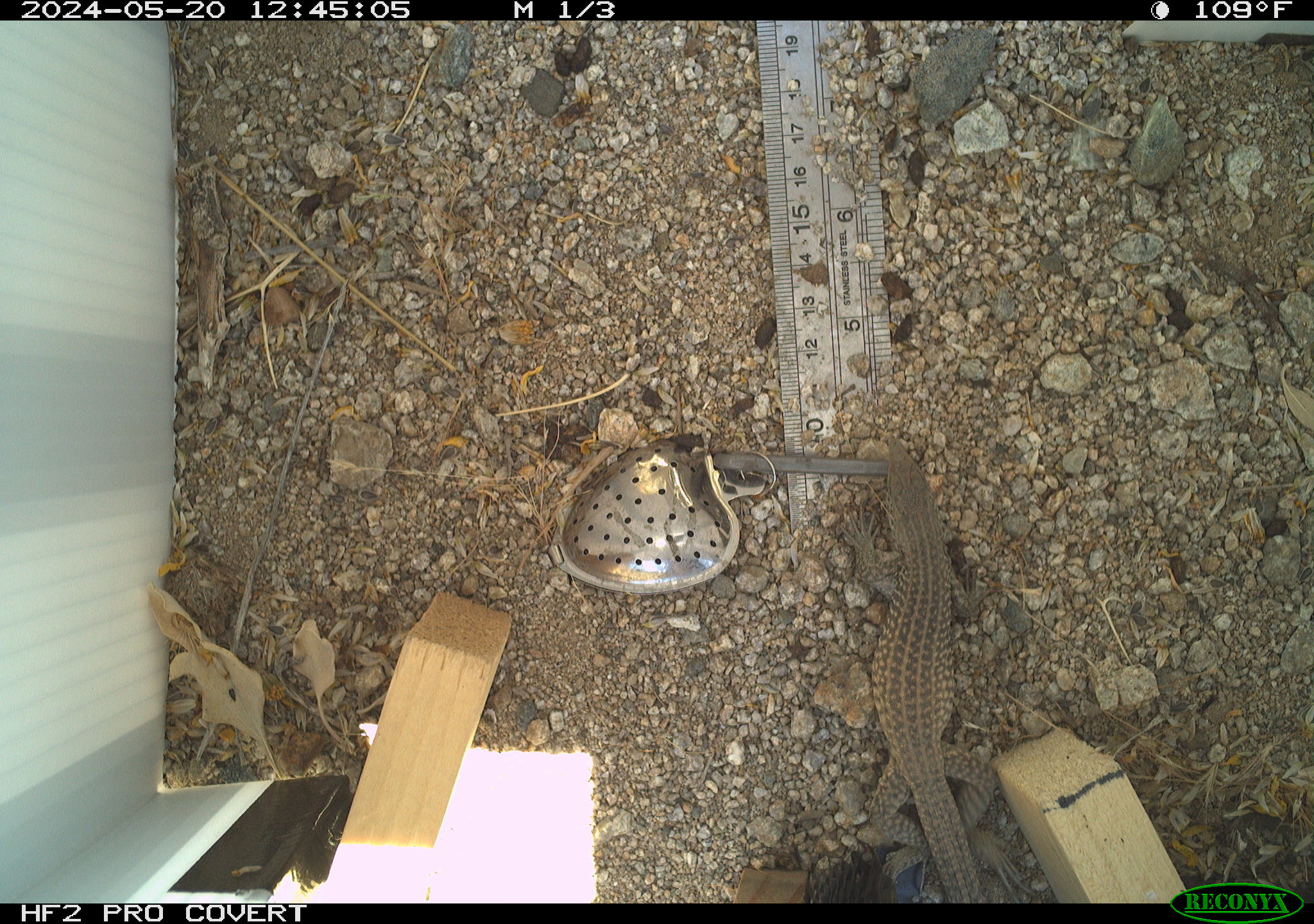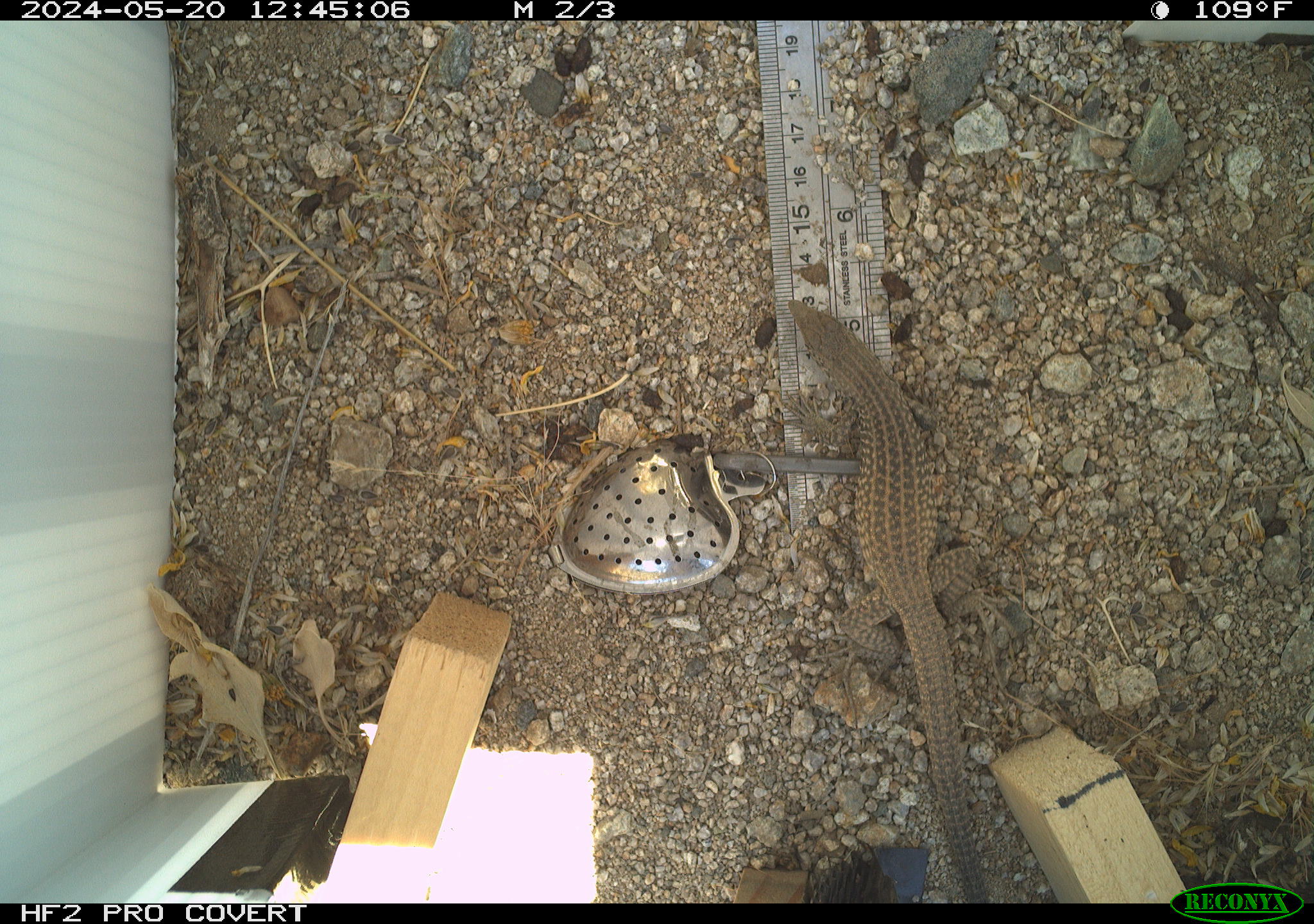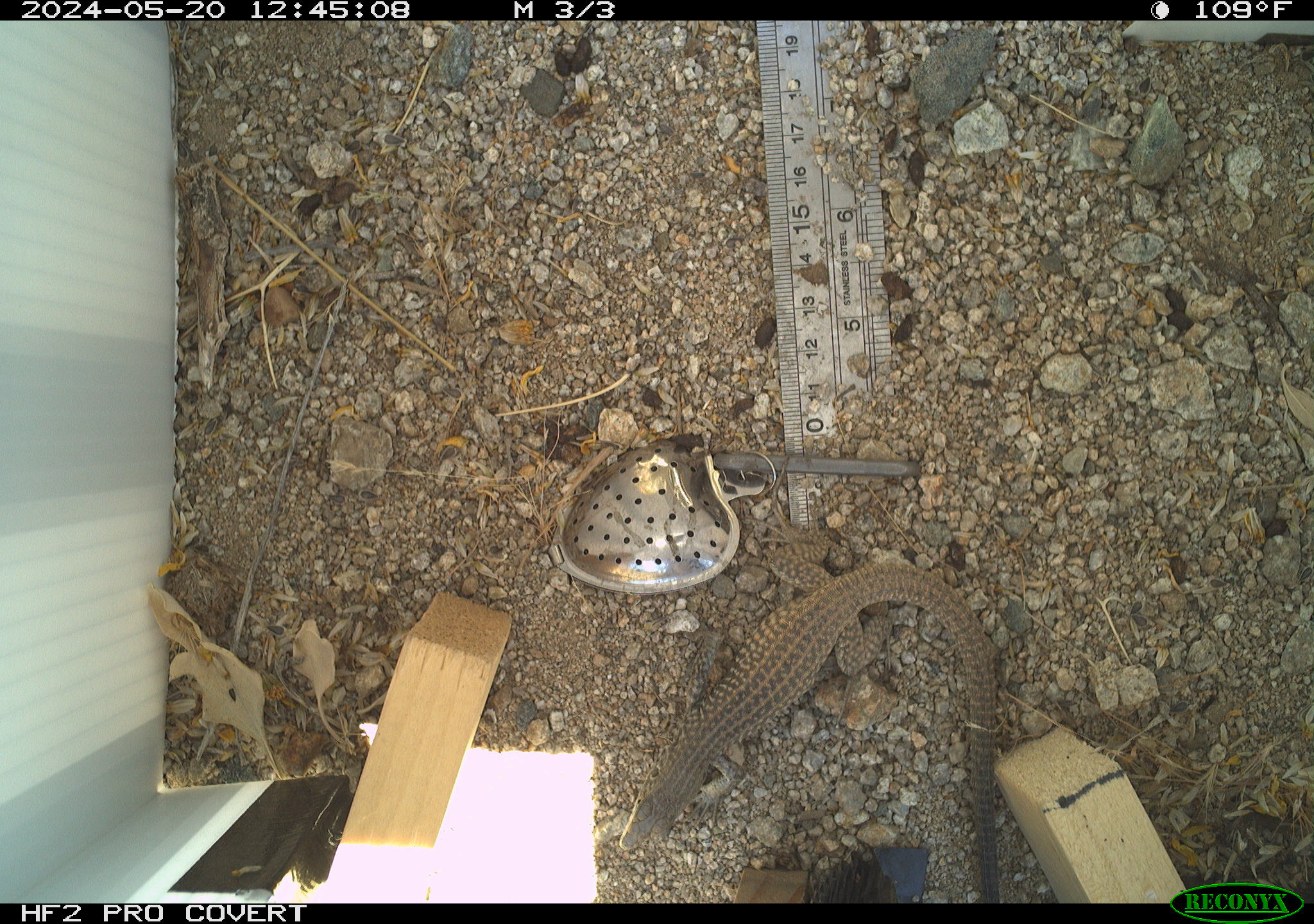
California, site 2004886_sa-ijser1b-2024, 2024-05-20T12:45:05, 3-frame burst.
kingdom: Animalia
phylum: Chordata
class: Reptilia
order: Squamata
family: Teiidae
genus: Aspidoscelis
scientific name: Aspidoscelis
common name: whiptail lizards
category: aspidoscelis species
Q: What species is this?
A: Aspidoscelis species (whiptail lizards) (Aspidoscelis).